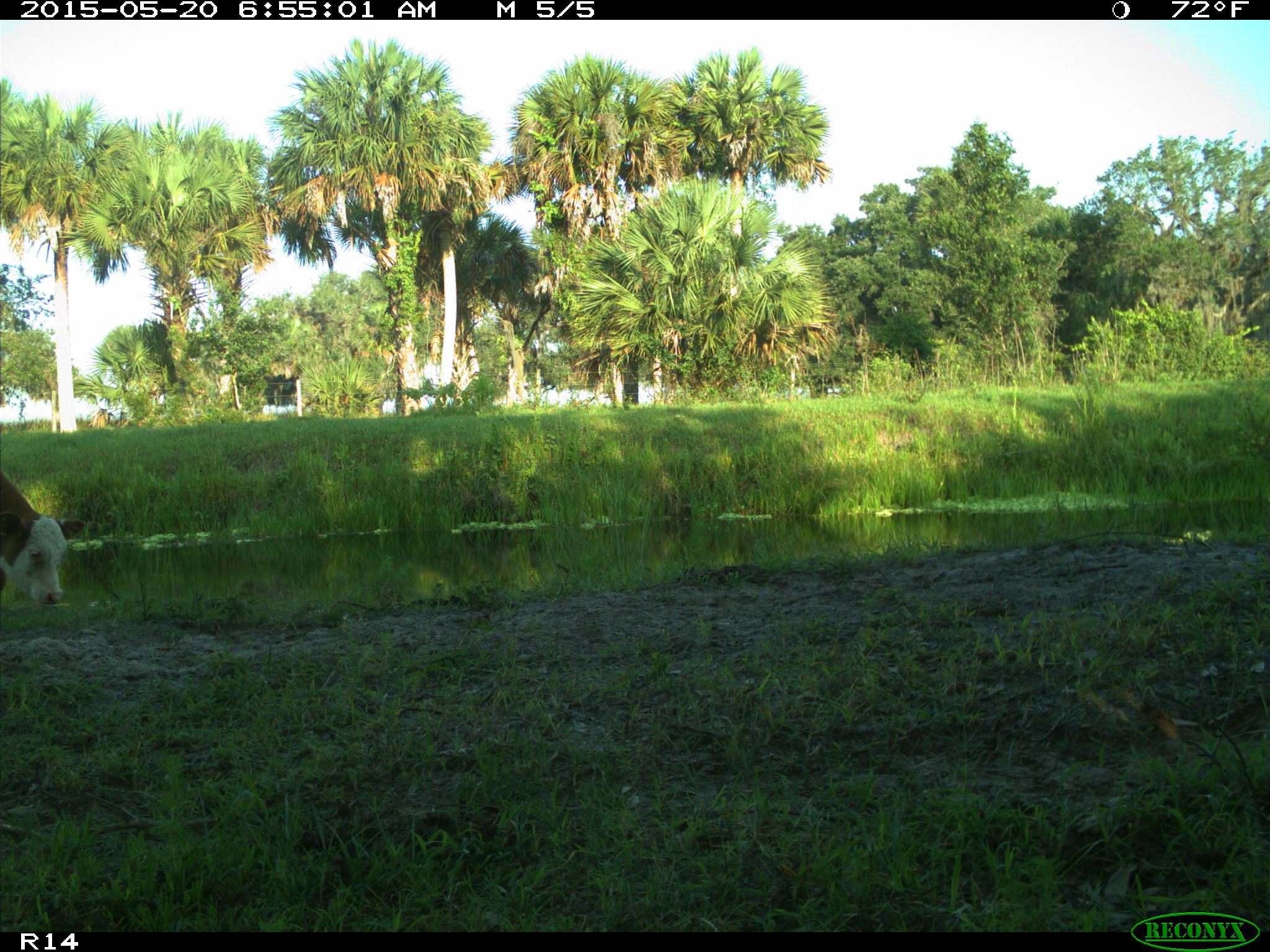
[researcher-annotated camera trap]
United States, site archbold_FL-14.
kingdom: Animalia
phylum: Chordata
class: Mammalia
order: Artiodactyla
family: Bovidae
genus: Bos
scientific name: Bos taurus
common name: domestic cow